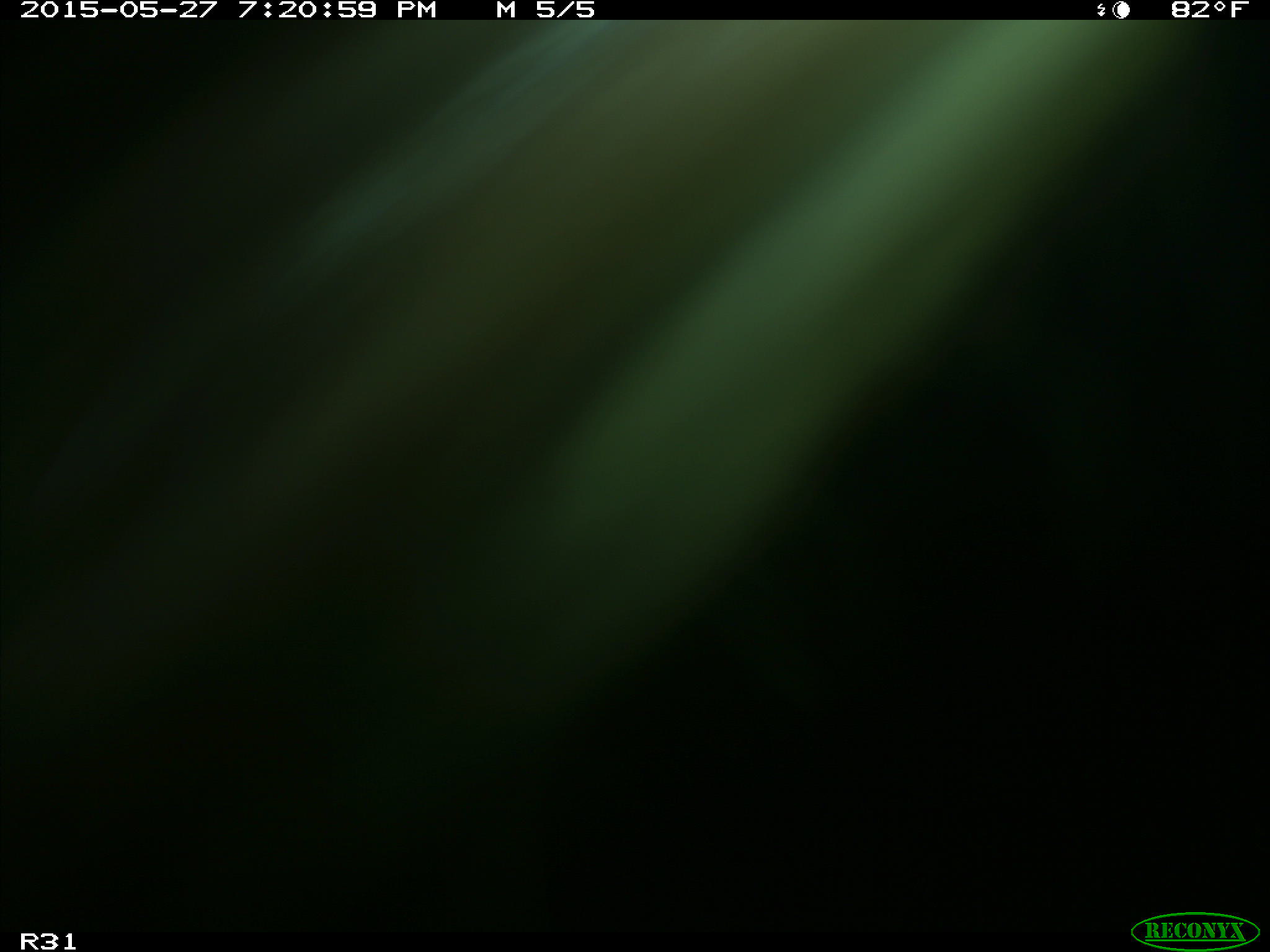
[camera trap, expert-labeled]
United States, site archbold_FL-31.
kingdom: Animalia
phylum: Chordata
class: Mammalia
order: Artiodactyla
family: Bovidae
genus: Bos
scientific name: Bos taurus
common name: domestic cow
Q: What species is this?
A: Bos taurus (domestic cow).